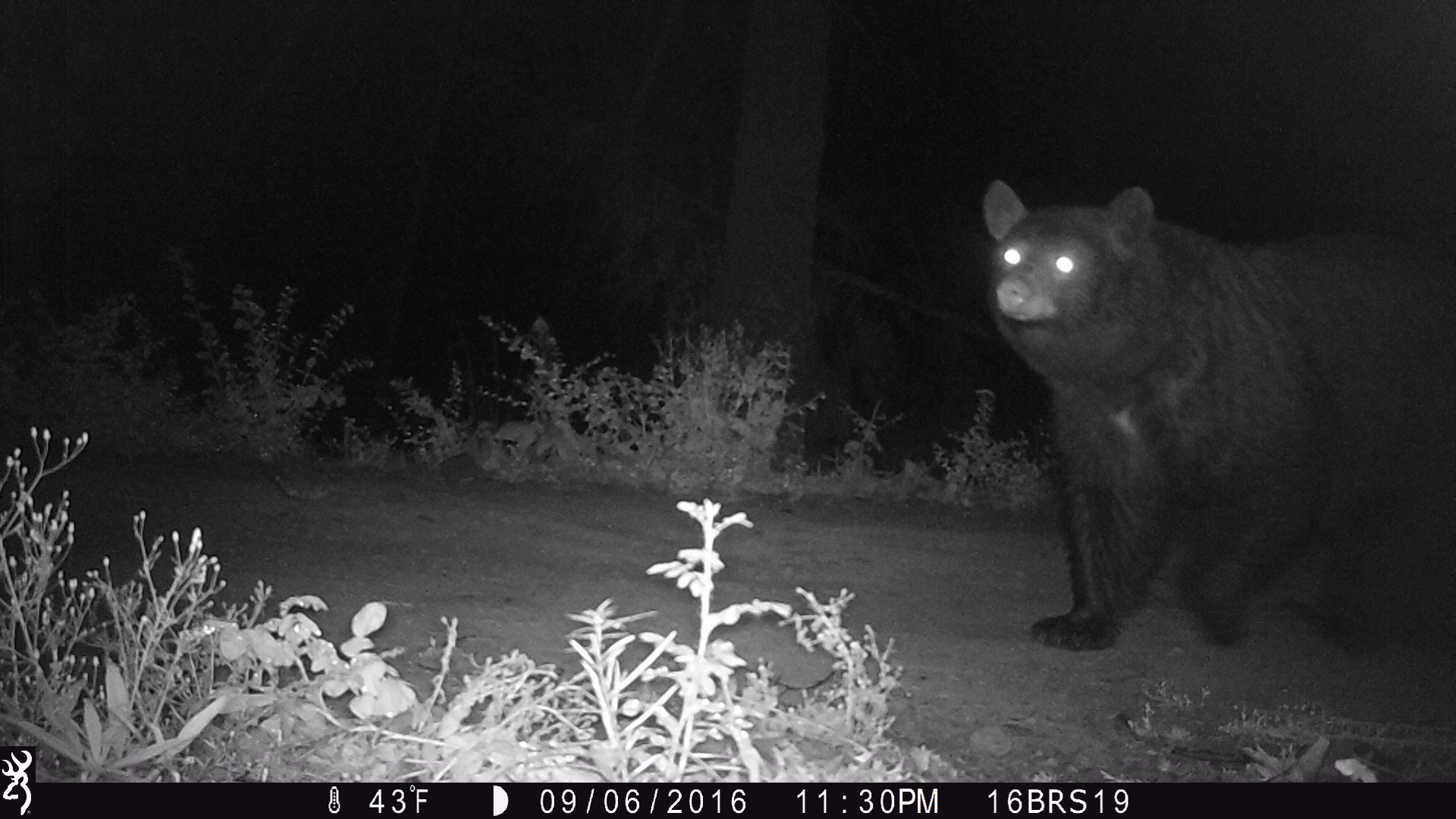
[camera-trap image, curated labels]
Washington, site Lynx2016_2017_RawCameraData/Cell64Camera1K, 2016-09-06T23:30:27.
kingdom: Animalia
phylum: Chordata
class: Mammalia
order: Carnivora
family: Ursidae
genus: Ursus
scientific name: Ursus americanus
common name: american black bear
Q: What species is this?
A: Ursus americanus (american black bear).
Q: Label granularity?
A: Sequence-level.